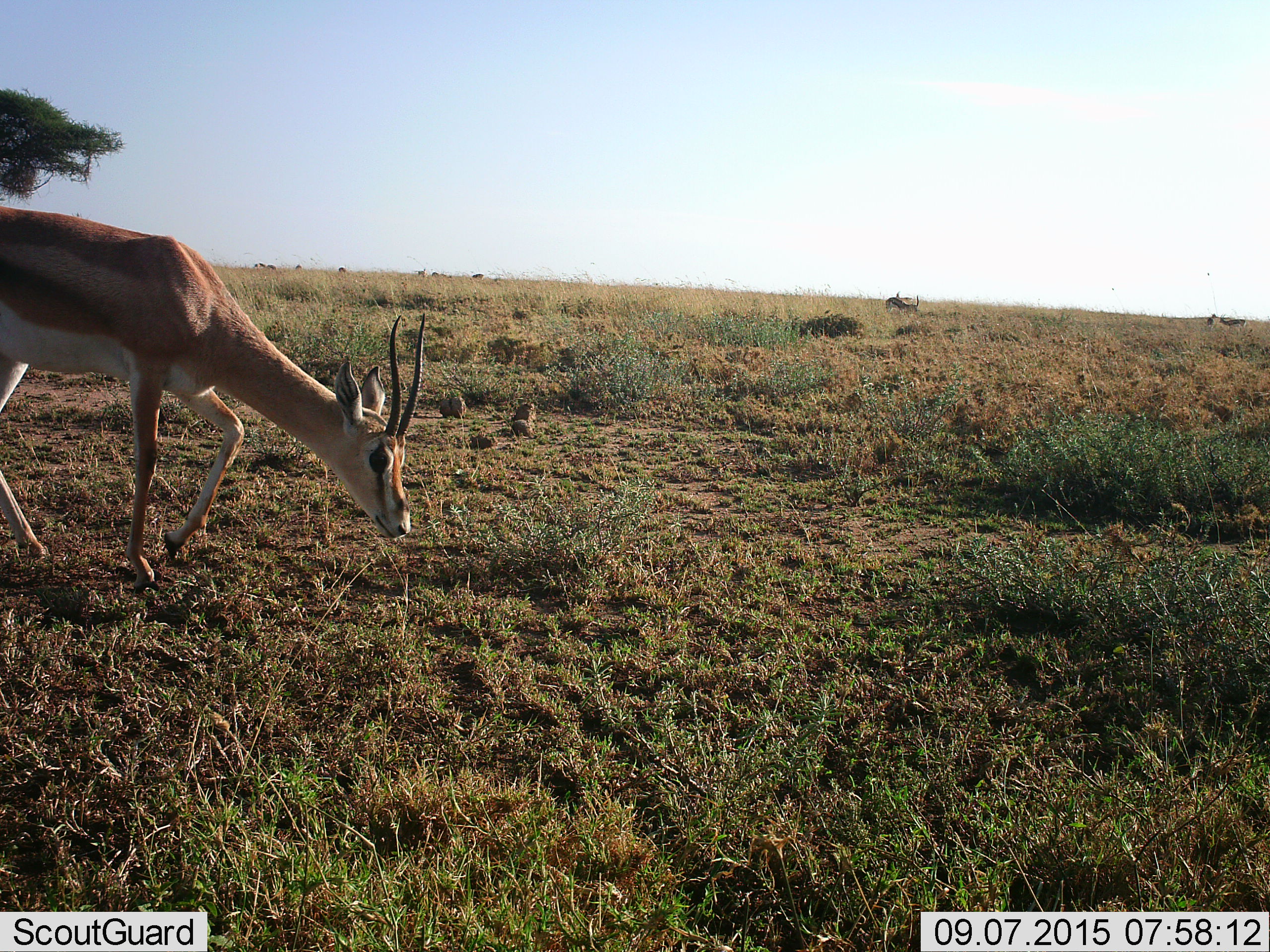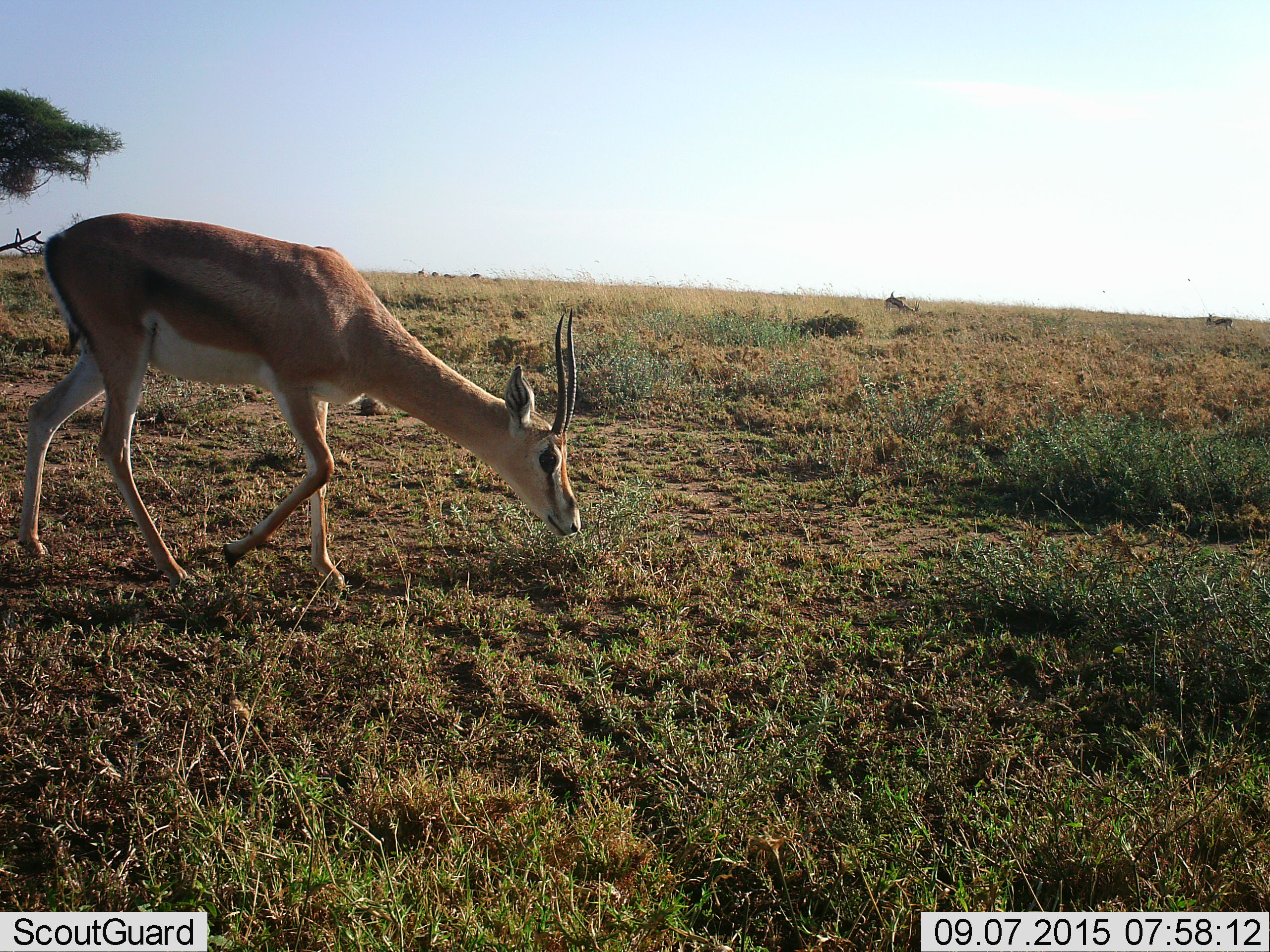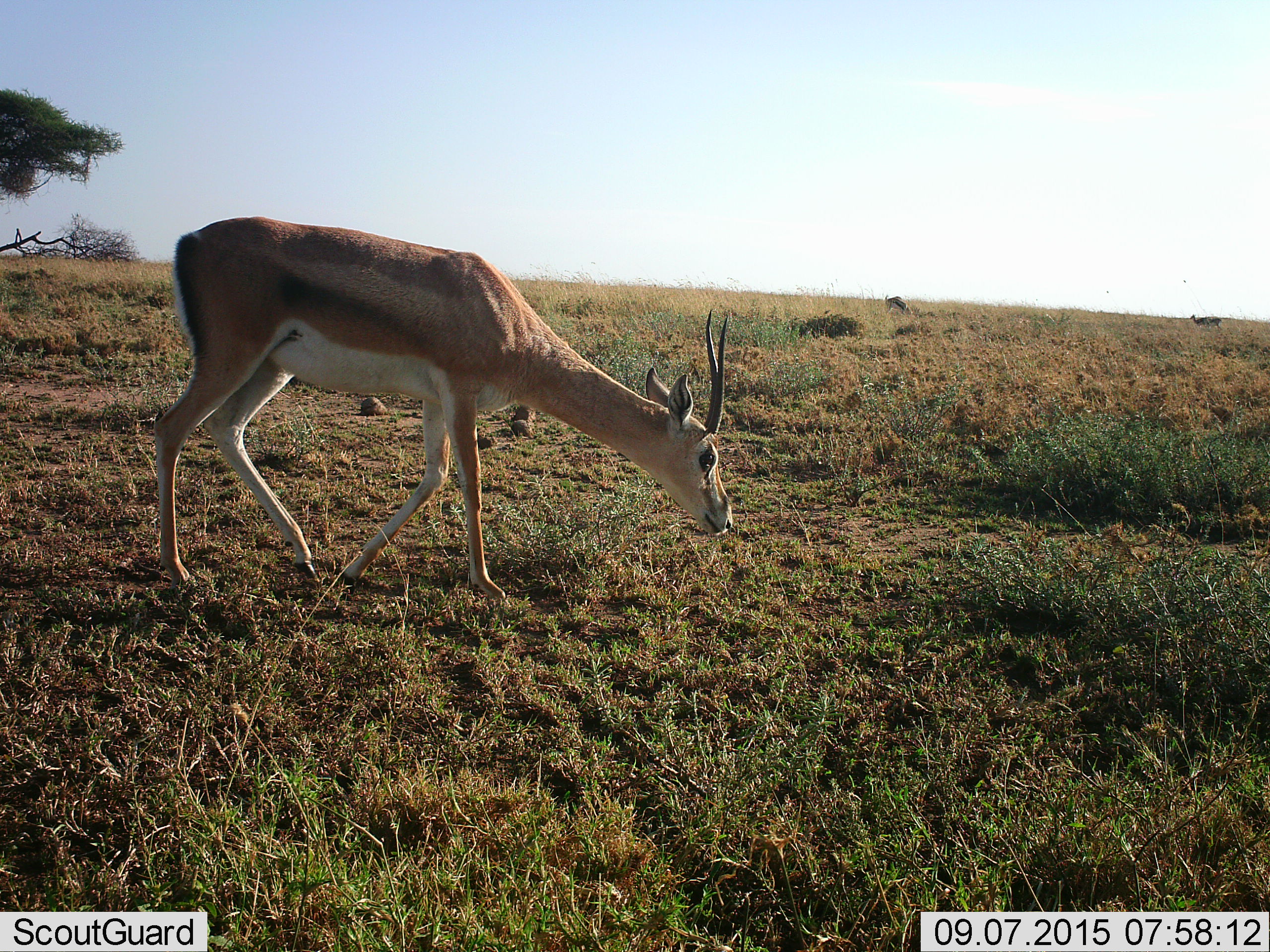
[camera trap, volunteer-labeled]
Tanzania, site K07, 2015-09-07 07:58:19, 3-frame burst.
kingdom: Animalia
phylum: Chordata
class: Mammalia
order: Artiodactyla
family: Bovidae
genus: Nanger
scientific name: Nanger granti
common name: grant's gazelle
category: gazellegrants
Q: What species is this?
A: Gazellegrants (grant's gazelle) (Nanger granti).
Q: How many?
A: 1.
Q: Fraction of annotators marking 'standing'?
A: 14%.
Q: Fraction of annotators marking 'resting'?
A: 14%.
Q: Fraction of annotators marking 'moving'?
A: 57%.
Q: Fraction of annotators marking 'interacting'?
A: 0%.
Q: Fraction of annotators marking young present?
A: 0%.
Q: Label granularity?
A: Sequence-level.